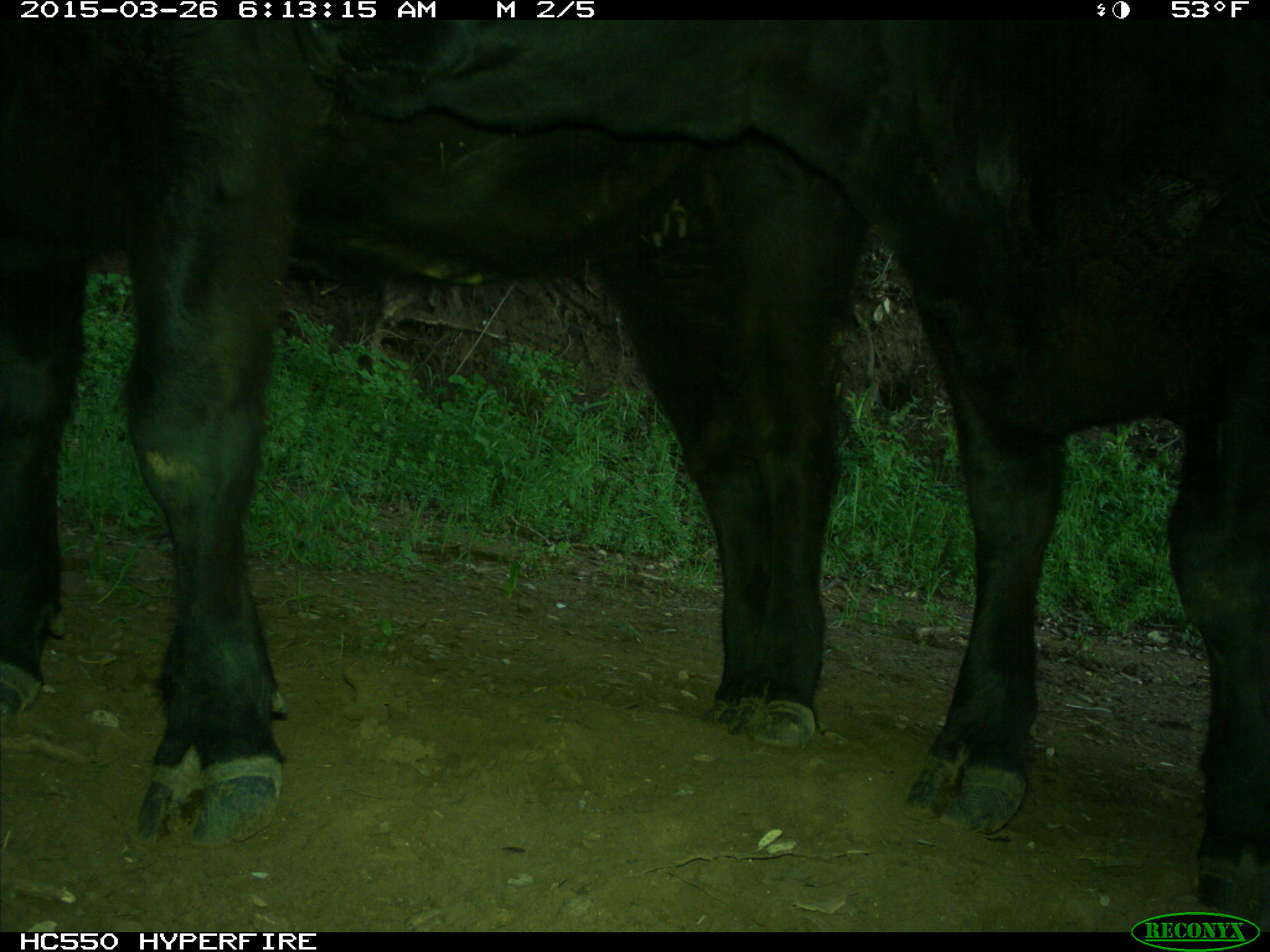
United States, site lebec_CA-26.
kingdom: Animalia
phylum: Chordata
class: Mammalia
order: Artiodactyla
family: Bovidae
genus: Bos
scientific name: Bos taurus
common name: domestic cow